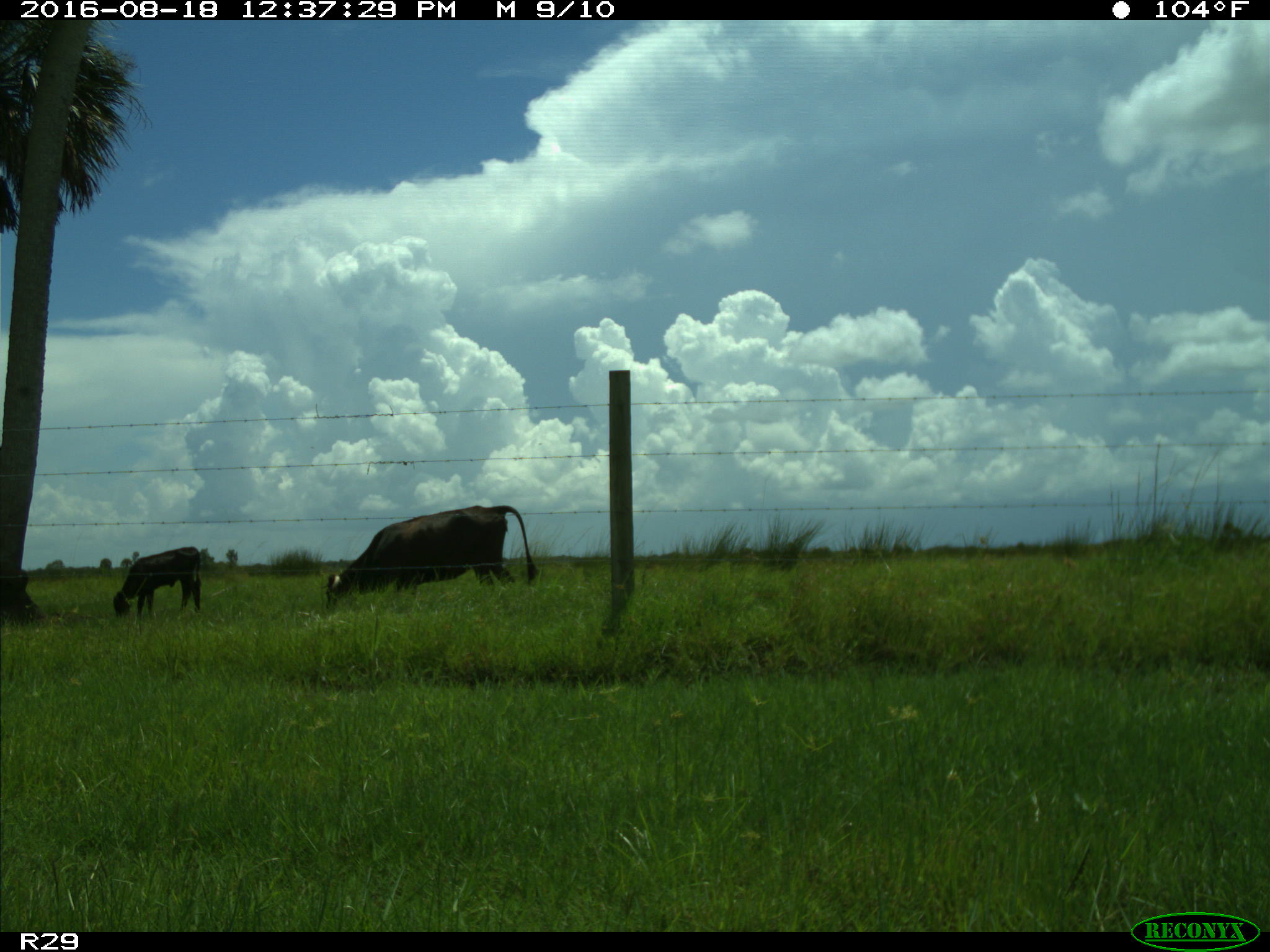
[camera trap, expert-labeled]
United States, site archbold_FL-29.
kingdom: Animalia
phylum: Chordata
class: Mammalia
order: Artiodactyla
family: Bovidae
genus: Bos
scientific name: Bos taurus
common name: domestic cow